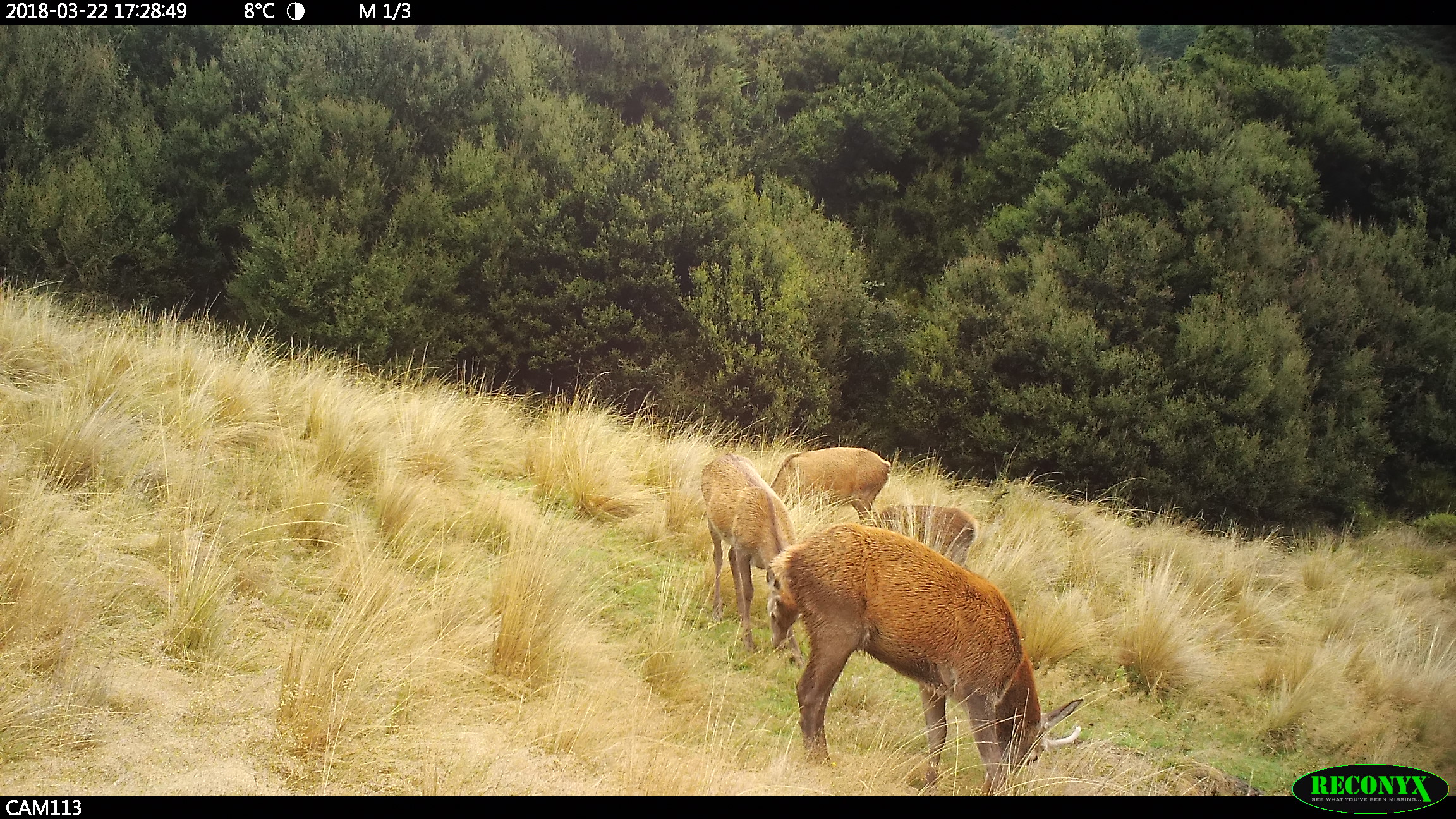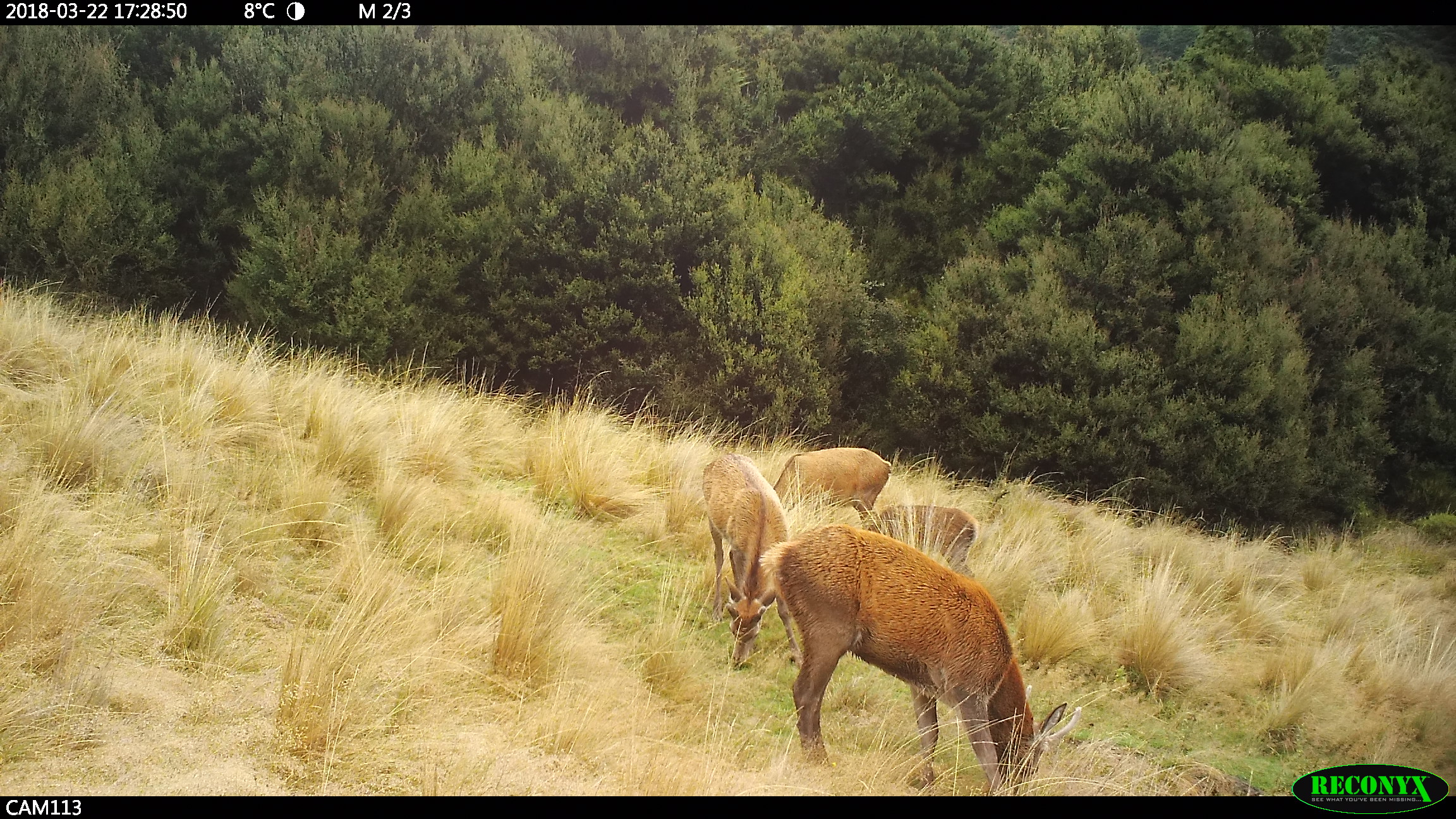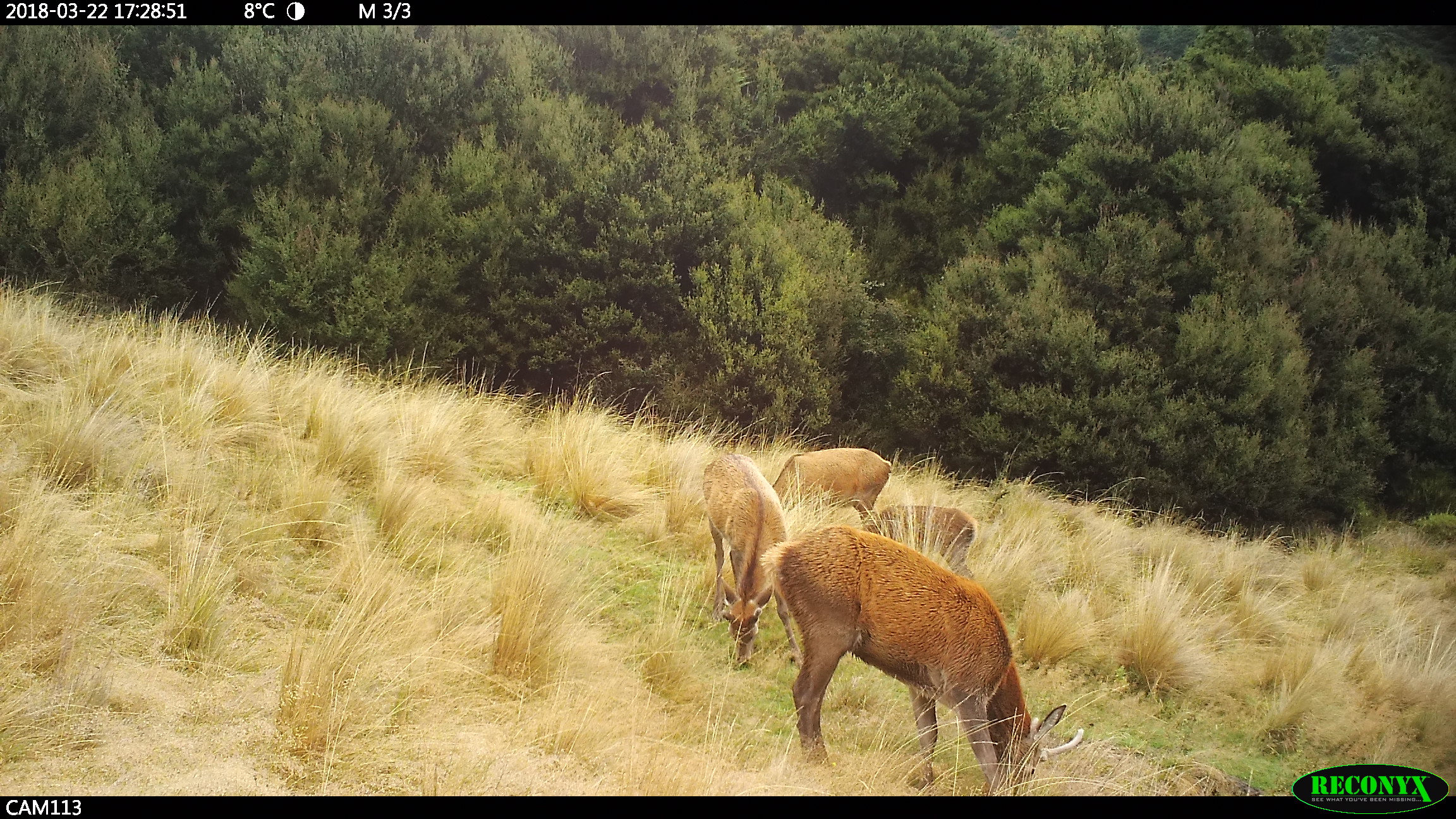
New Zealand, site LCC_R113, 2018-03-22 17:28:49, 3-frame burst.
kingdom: Animalia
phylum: Chordata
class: Mammalia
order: Artiodactyla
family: Cervidae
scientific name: Cervidae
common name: deer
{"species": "deer (Cervidae)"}